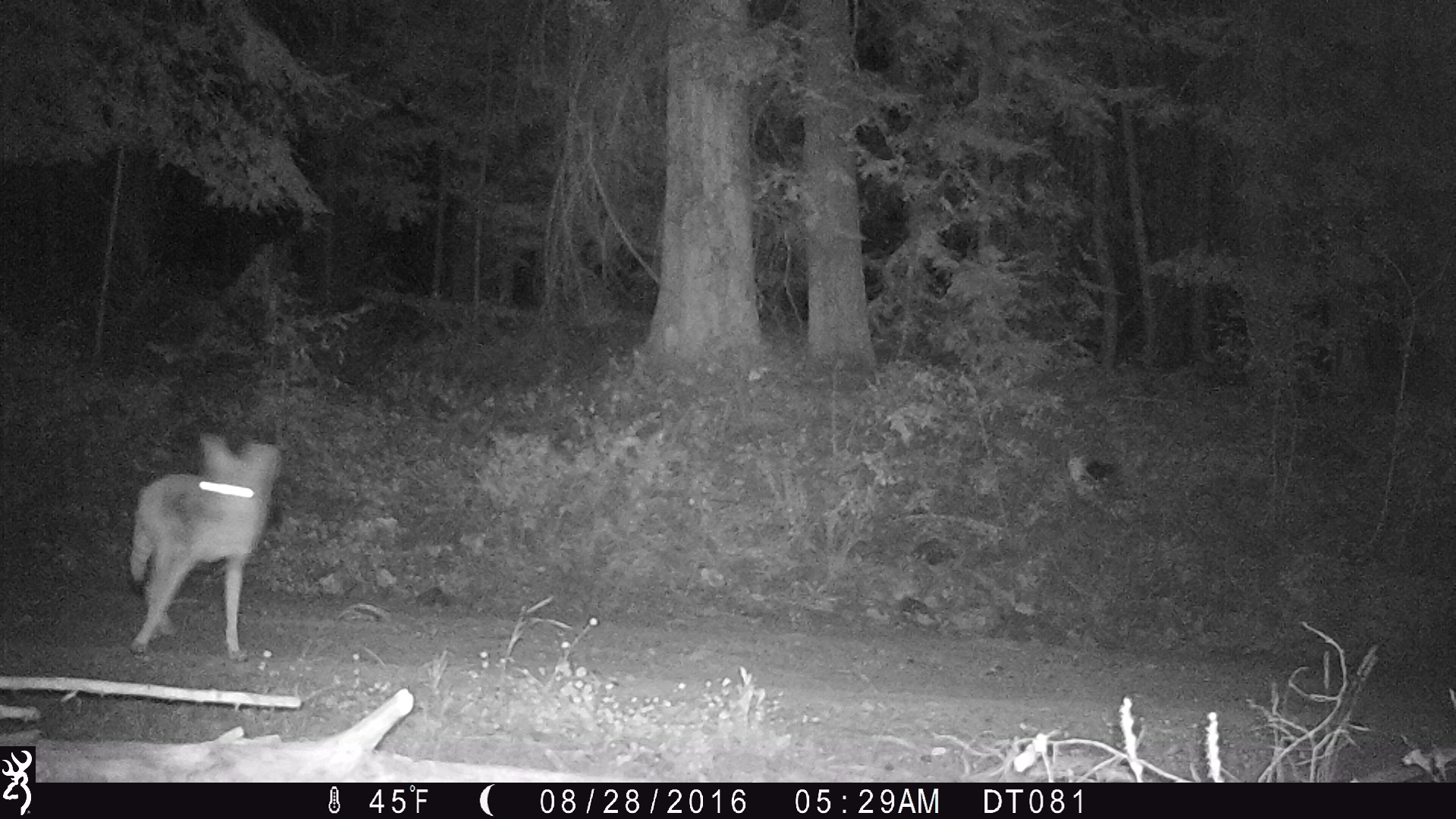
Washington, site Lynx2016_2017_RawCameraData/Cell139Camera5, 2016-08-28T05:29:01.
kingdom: Animalia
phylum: Chordata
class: Mammalia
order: Carnivora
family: Canidae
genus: Canis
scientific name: Canis latrans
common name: coyote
Canis latrans (coyote). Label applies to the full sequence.